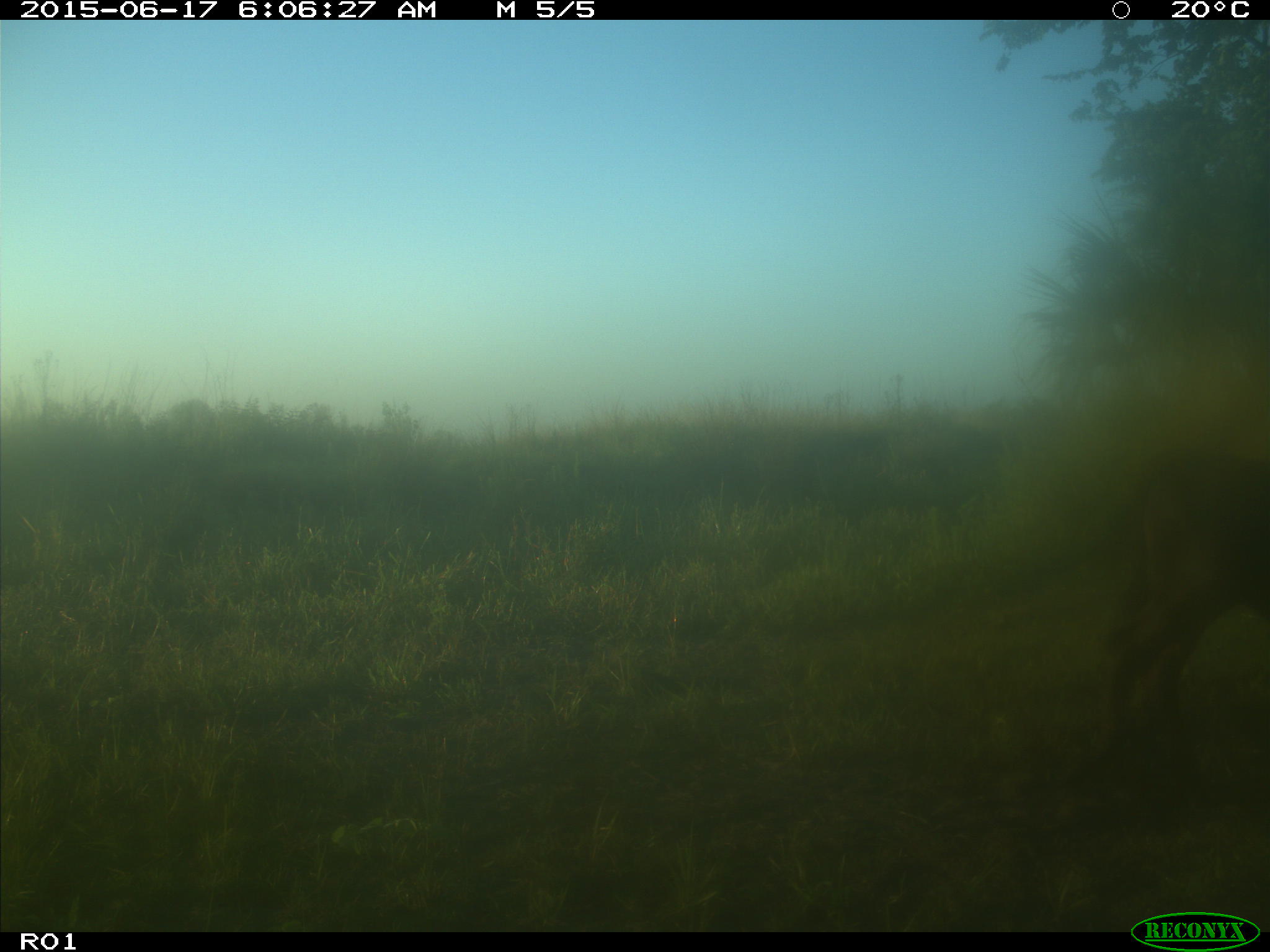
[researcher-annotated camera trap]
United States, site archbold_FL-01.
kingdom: Animalia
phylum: Chordata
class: Mammalia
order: Artiodactyla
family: Bovidae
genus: Bos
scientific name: Bos taurus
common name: domestic cow